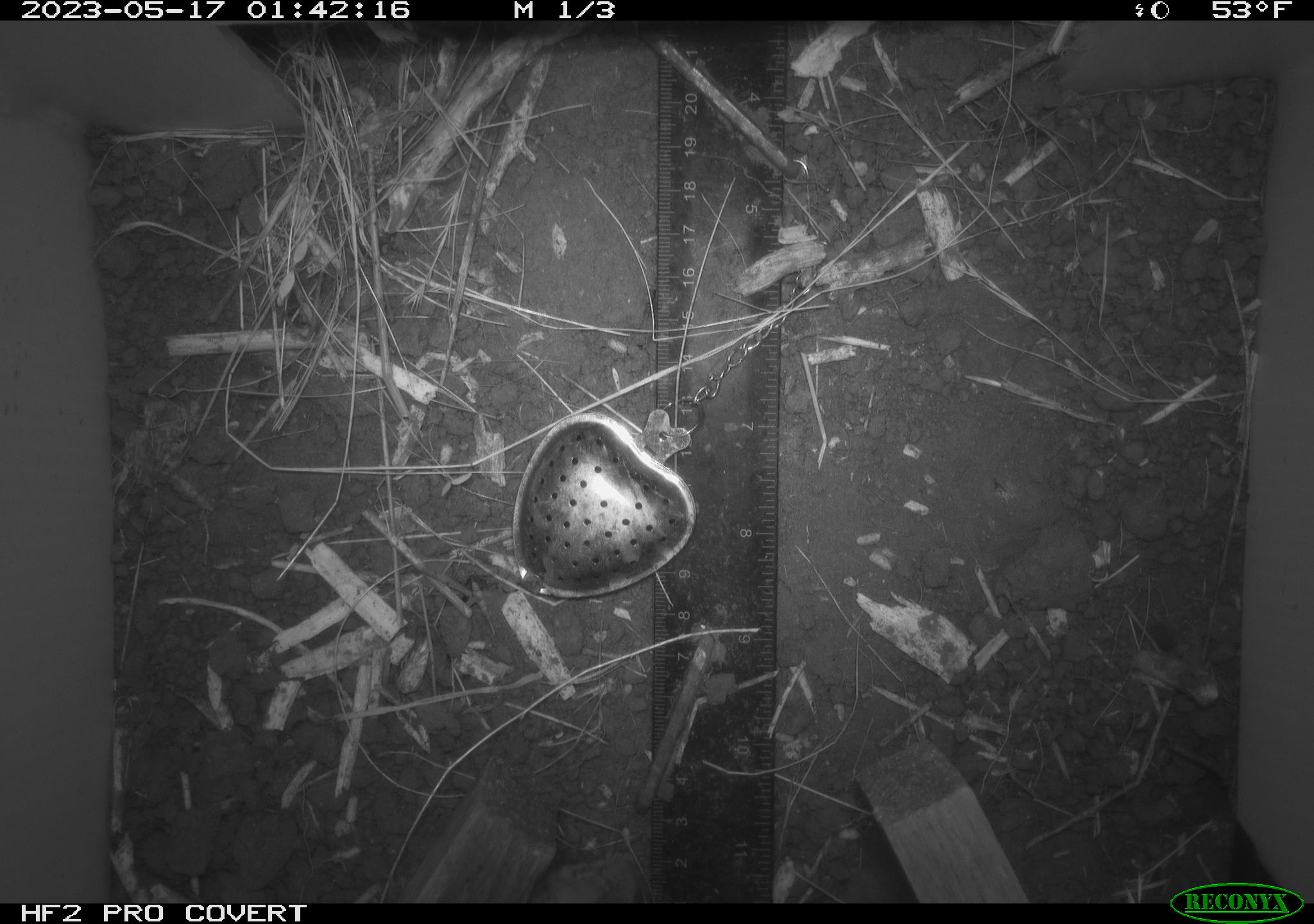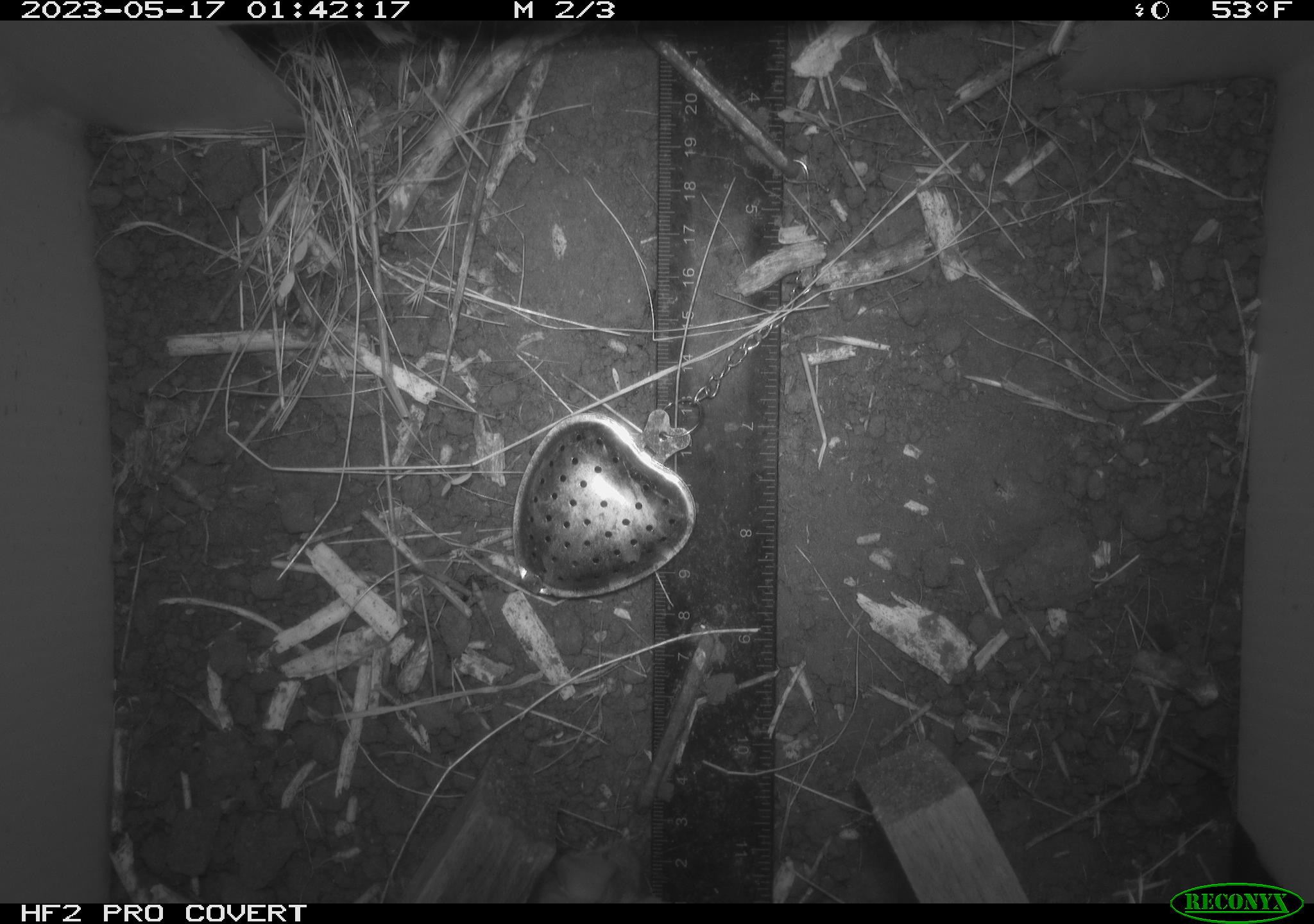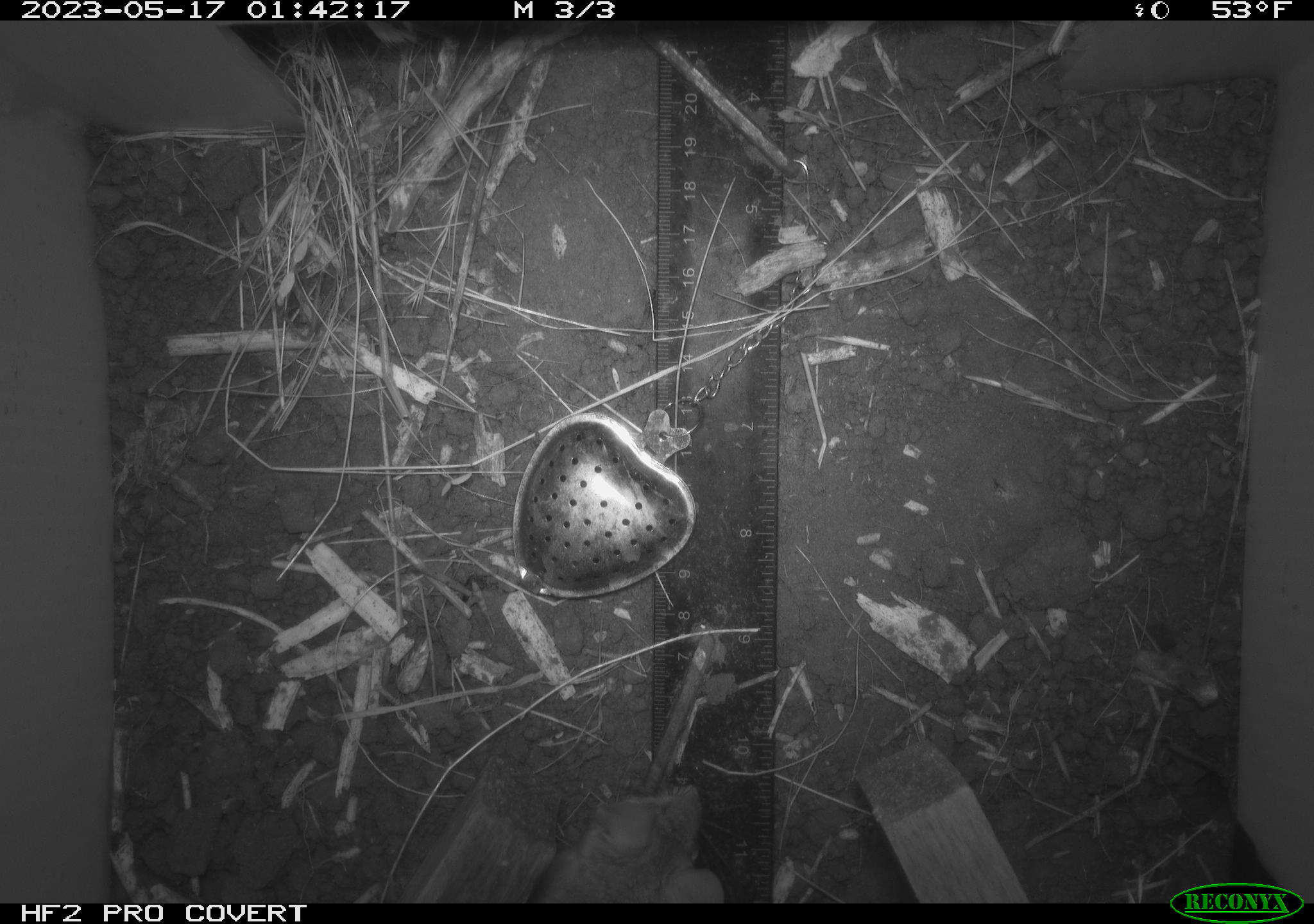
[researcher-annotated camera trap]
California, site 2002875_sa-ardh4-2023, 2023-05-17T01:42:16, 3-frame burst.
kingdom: Animalia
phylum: Chordata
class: Mammalia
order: Rodentia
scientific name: Rodentia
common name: mouse species